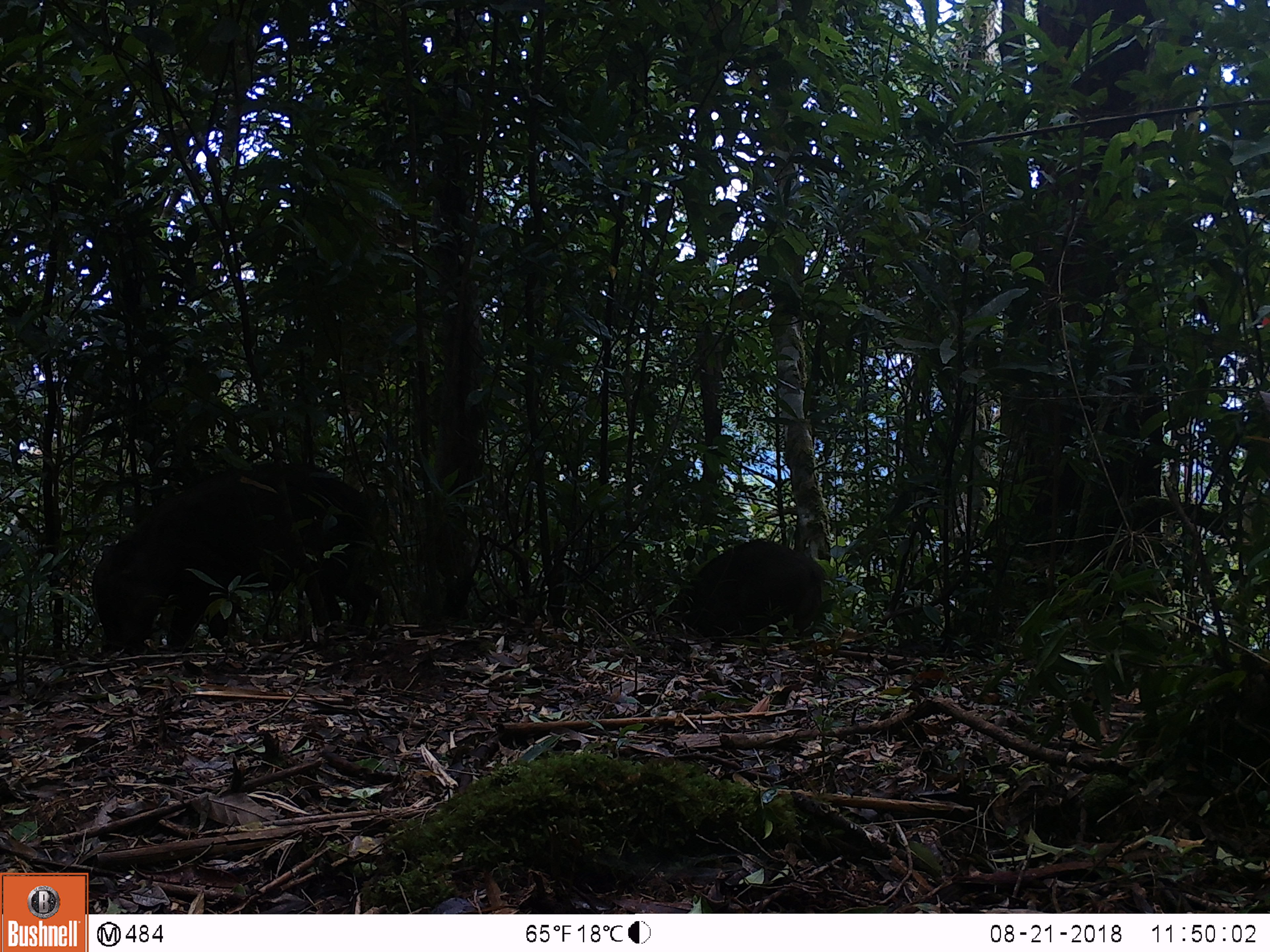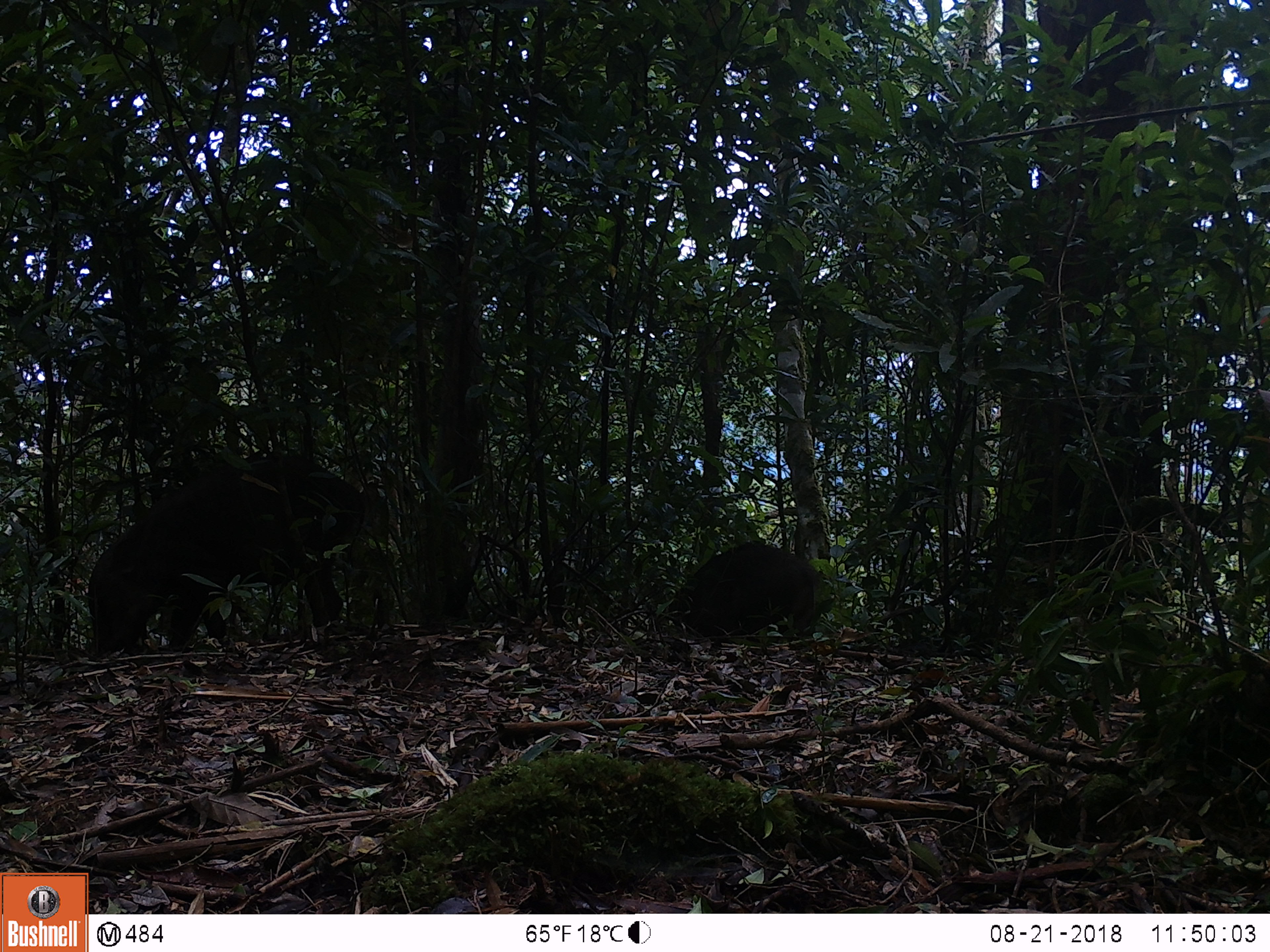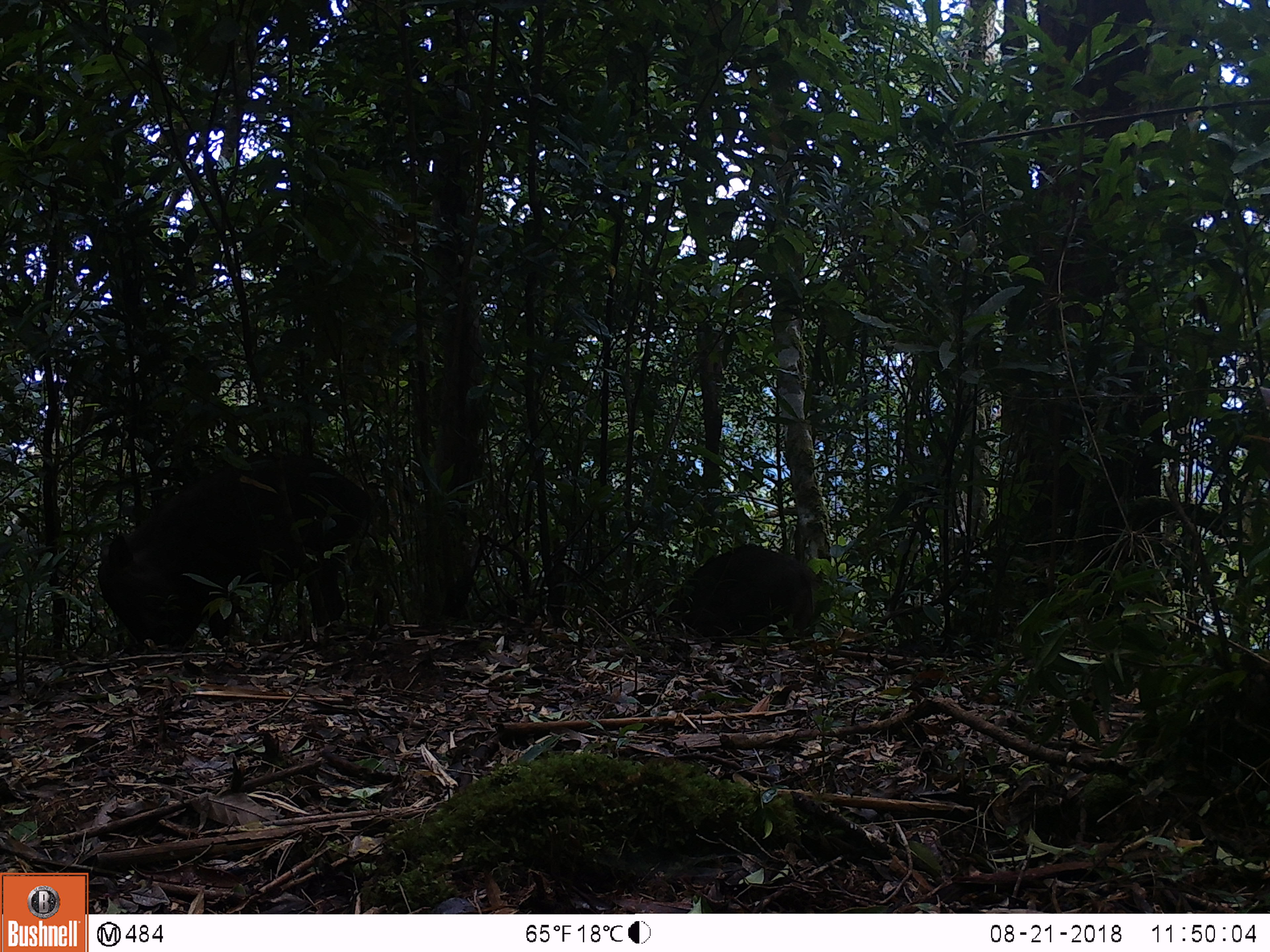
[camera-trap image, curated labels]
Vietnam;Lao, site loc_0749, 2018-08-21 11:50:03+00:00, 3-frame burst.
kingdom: Animalia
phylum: Chordata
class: Mammalia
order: Artiodactyla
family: Suidae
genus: Sus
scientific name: Sus scrofa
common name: eurasian wild pig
Eurasian wild pig (Sus scrofa). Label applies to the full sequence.